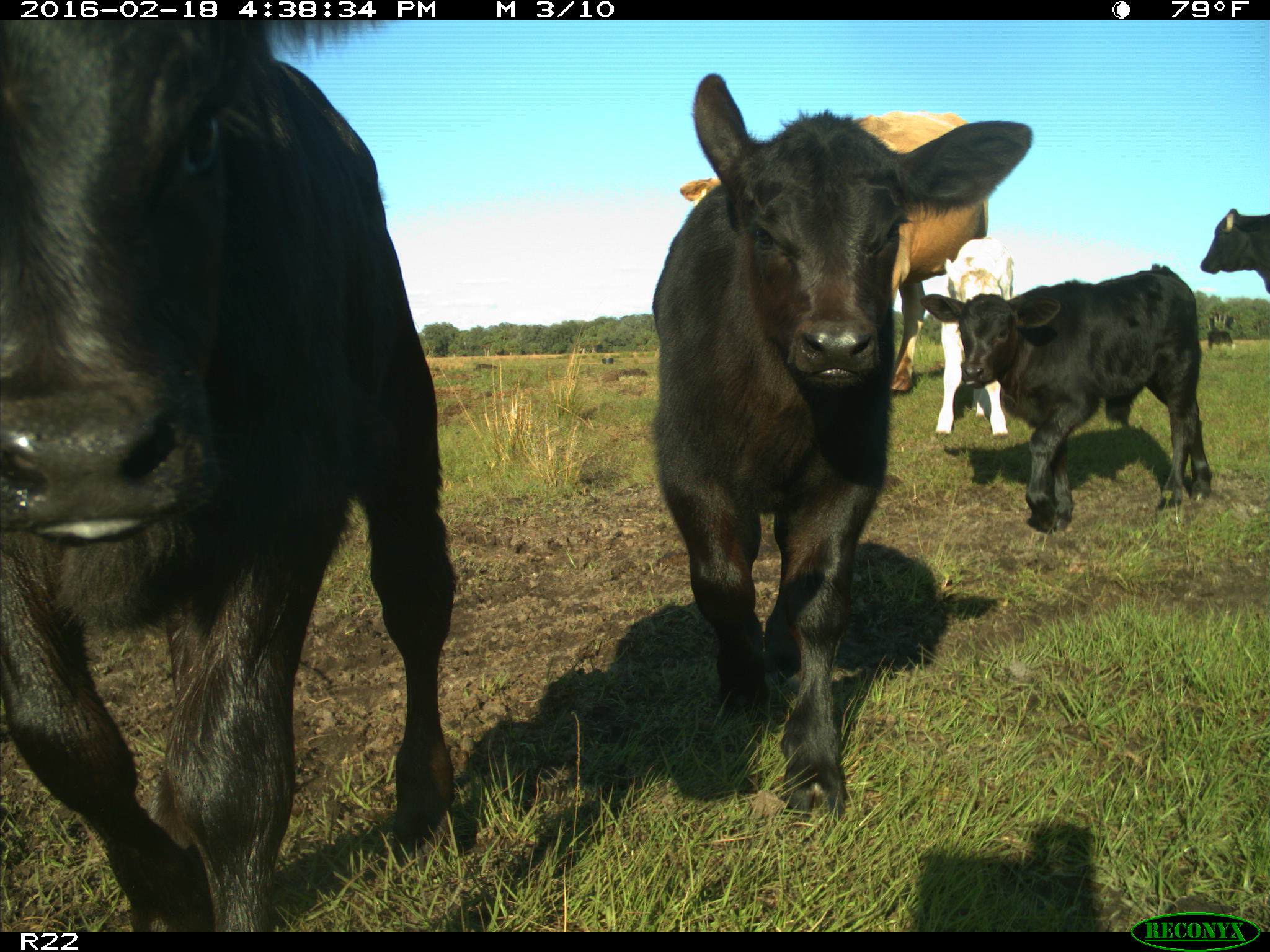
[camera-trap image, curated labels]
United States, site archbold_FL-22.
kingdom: Animalia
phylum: Chordata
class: Mammalia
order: Artiodactyla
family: Bovidae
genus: Bos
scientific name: Bos taurus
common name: domestic cow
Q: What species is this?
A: Bos taurus (domestic cow).